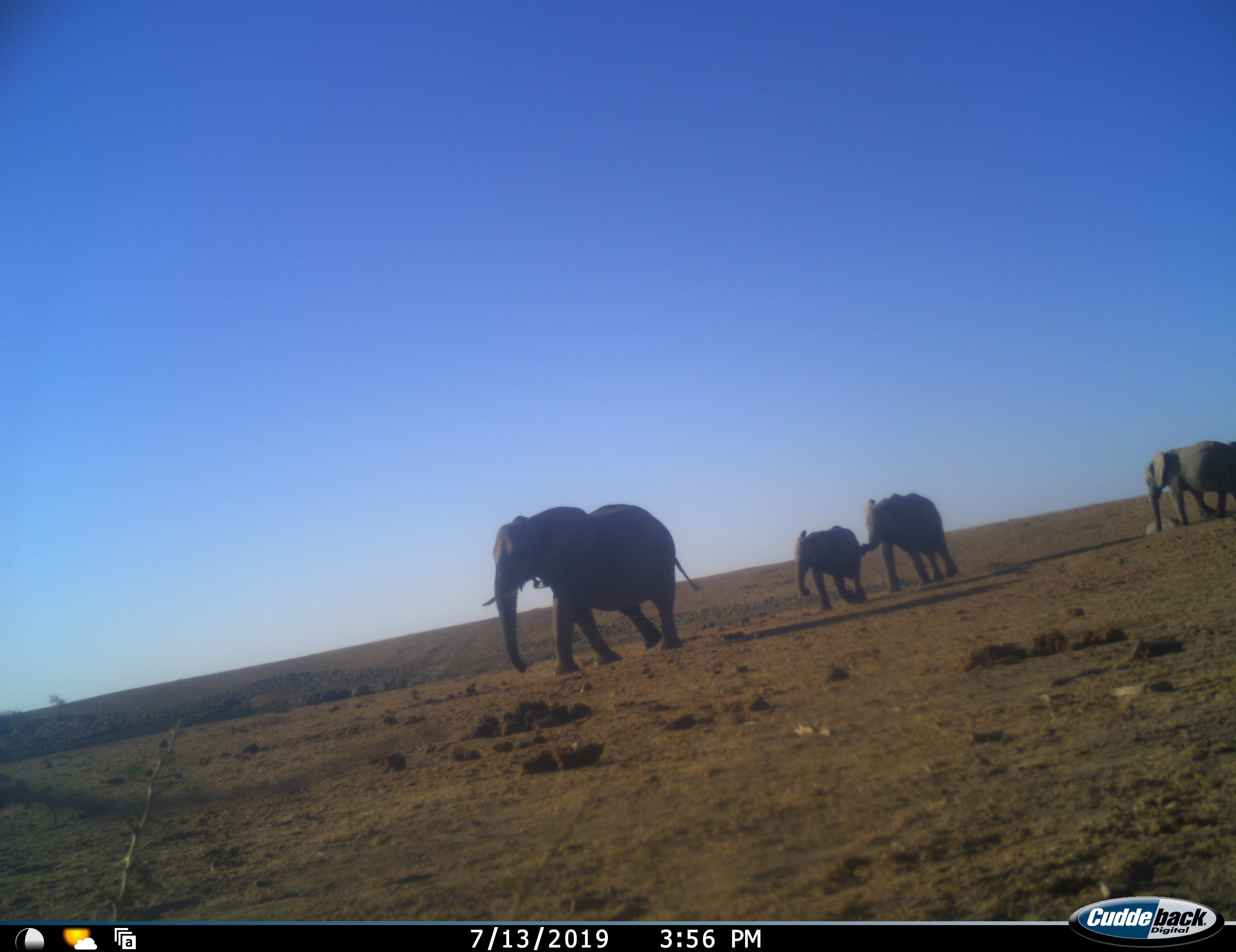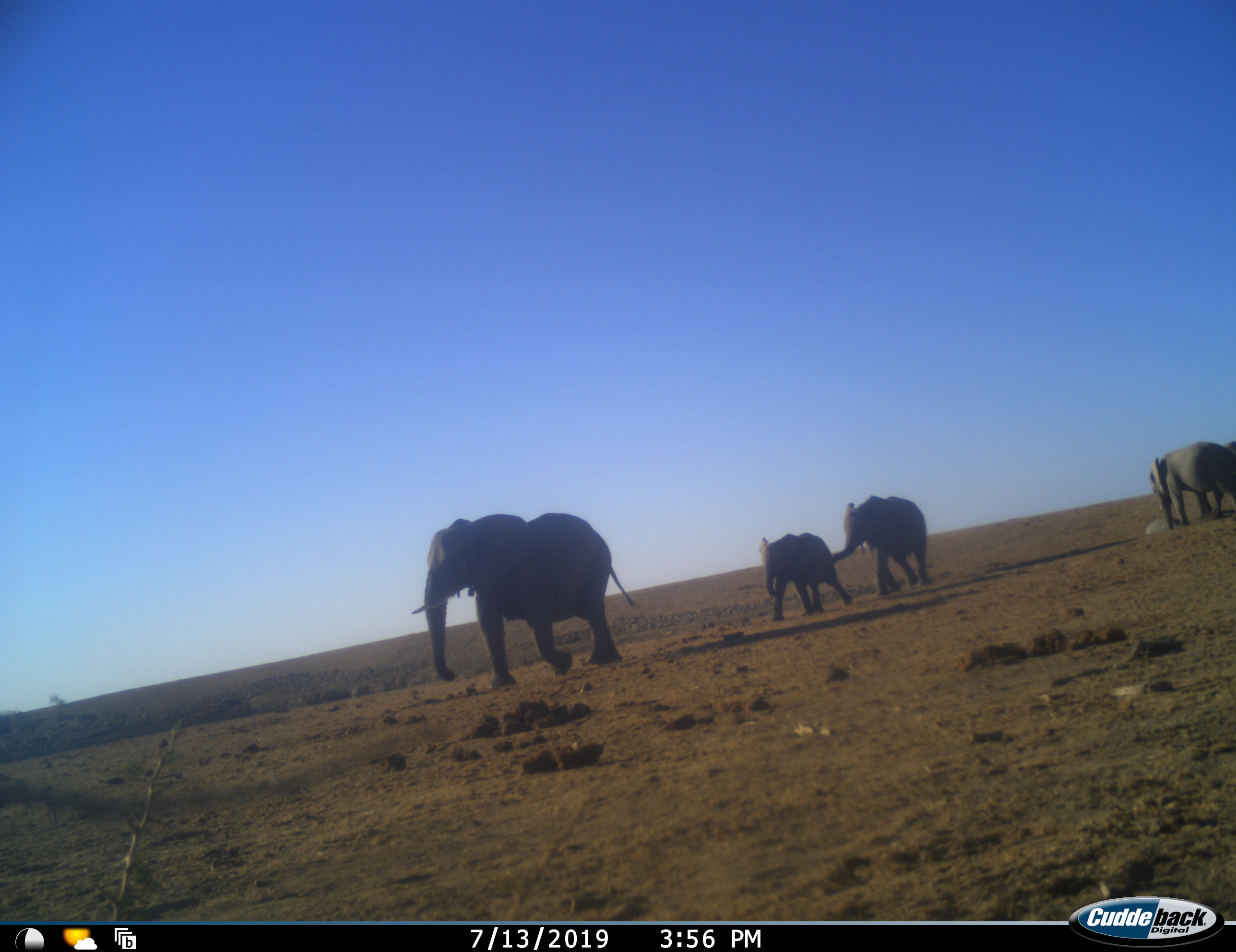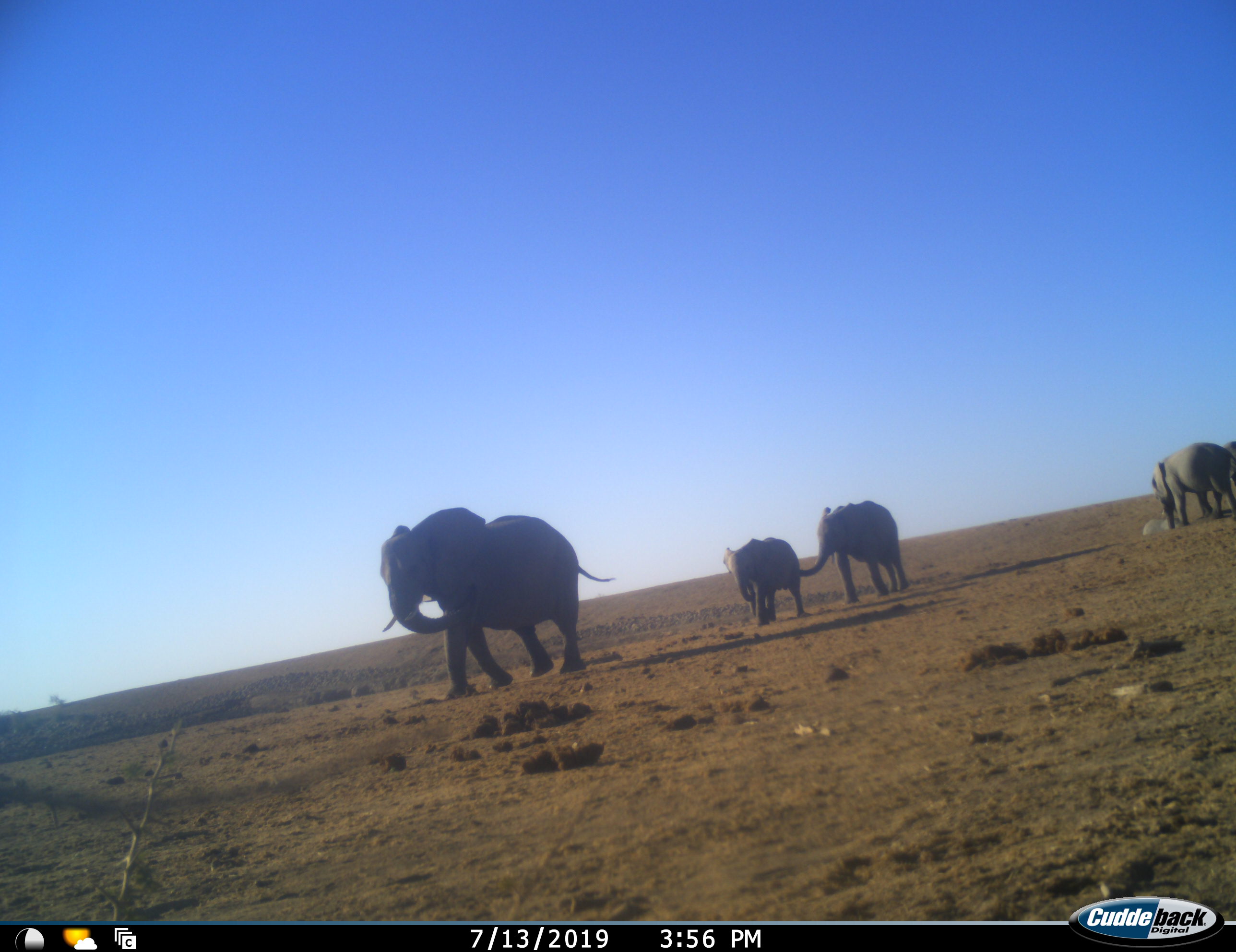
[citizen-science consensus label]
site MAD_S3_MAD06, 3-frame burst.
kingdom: Animalia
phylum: Chordata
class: Mammalia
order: Proboscidea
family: Elephantidae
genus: Loxodonta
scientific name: Loxodonta africana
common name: african bush elephant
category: elephant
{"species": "elephant (african bush elephant) (Loxodonta africana)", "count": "5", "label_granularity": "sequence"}